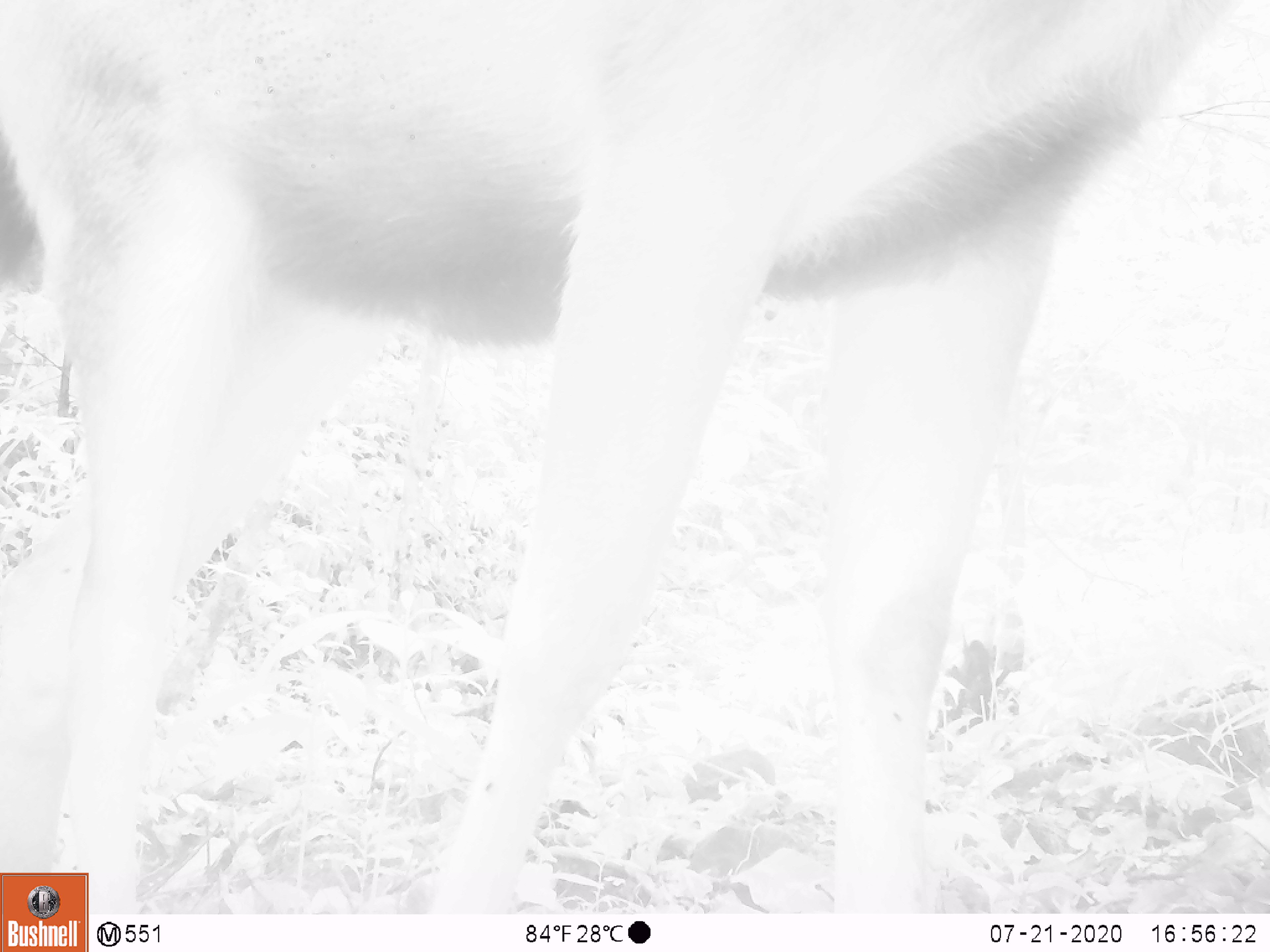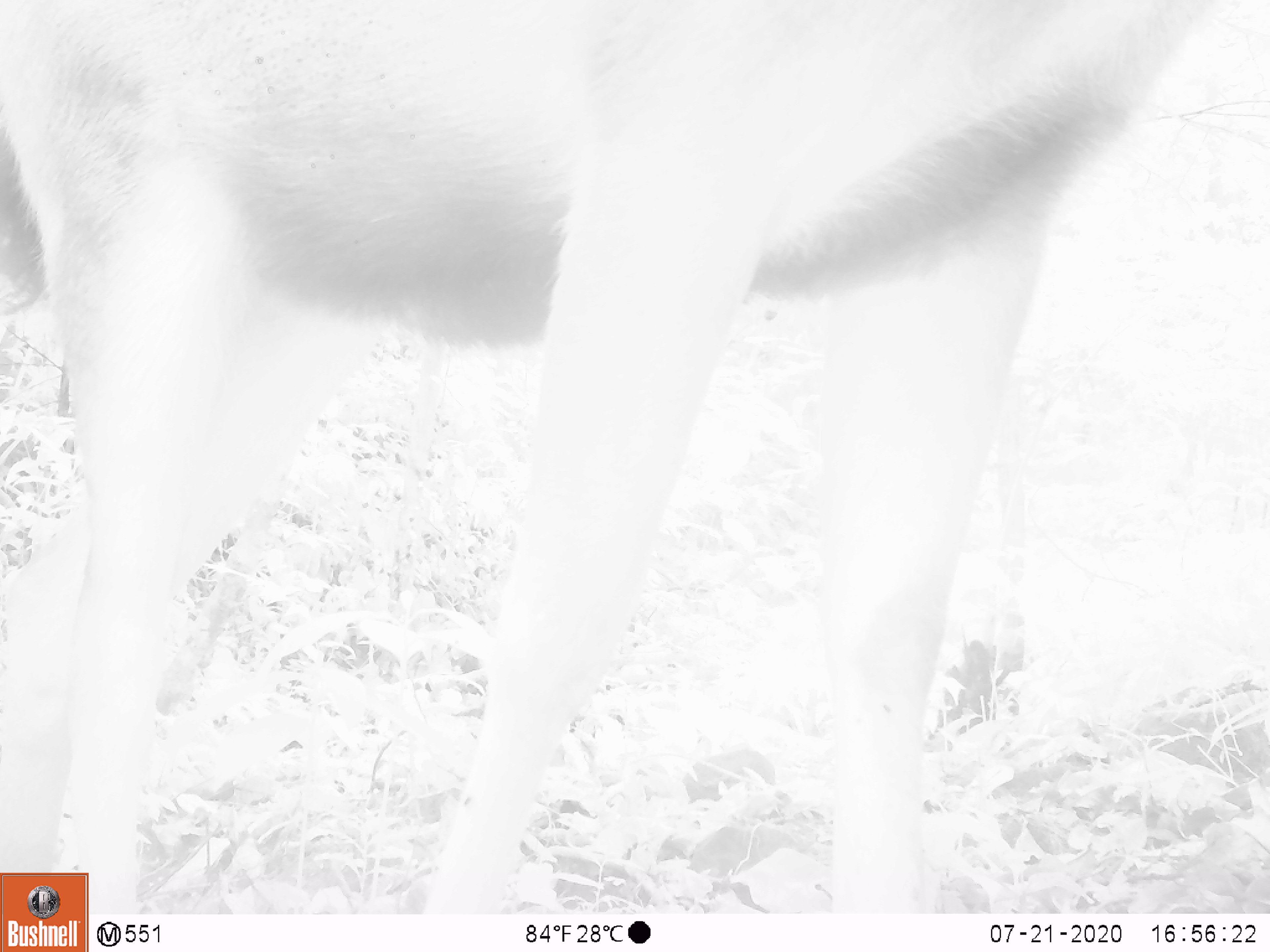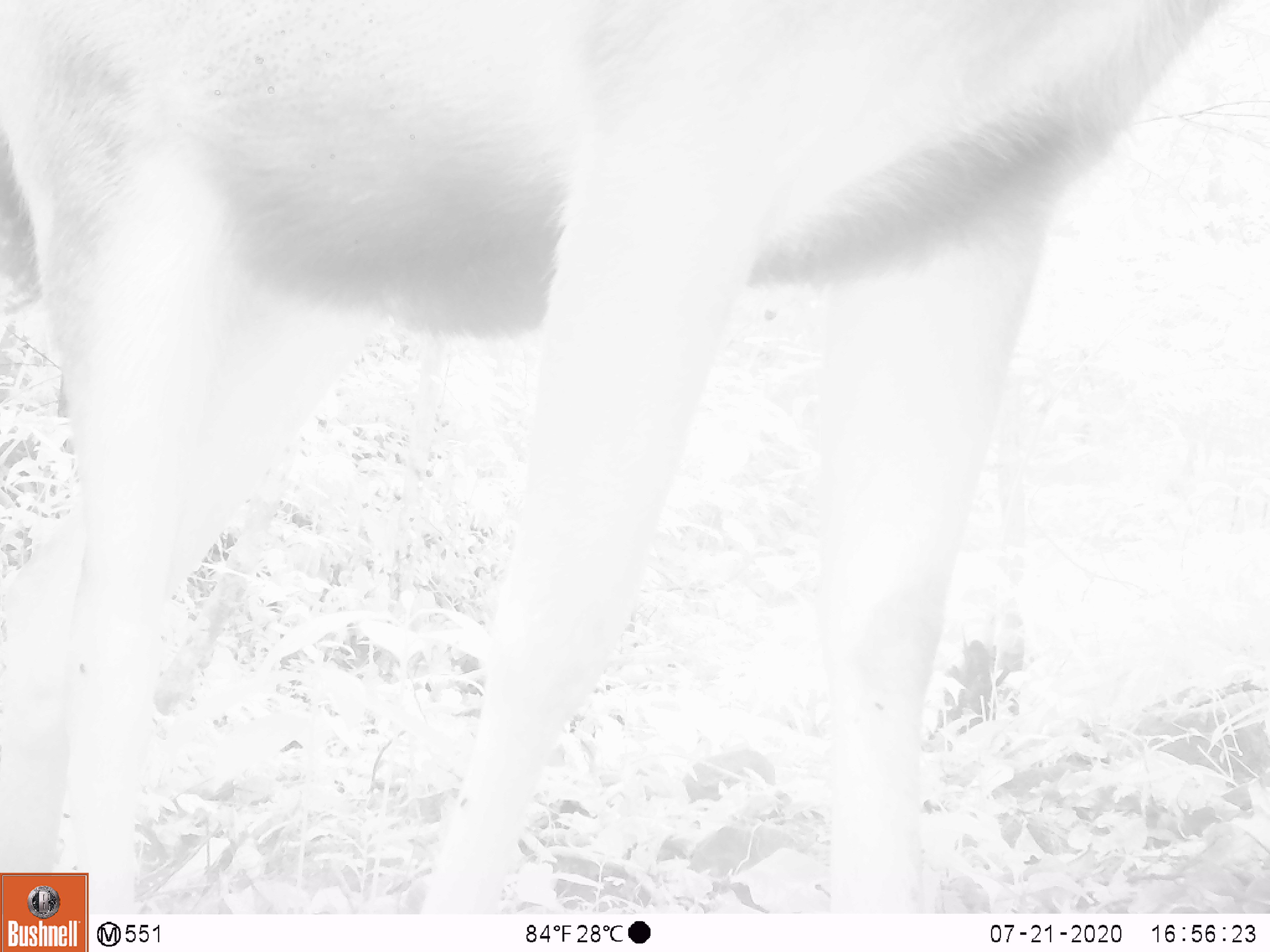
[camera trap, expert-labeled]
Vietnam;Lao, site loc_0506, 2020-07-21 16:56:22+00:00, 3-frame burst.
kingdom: Animalia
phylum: Chordata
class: Mammalia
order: Artiodactyla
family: Cervidae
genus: Rusa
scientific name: Rusa unicolor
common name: sambar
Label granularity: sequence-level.